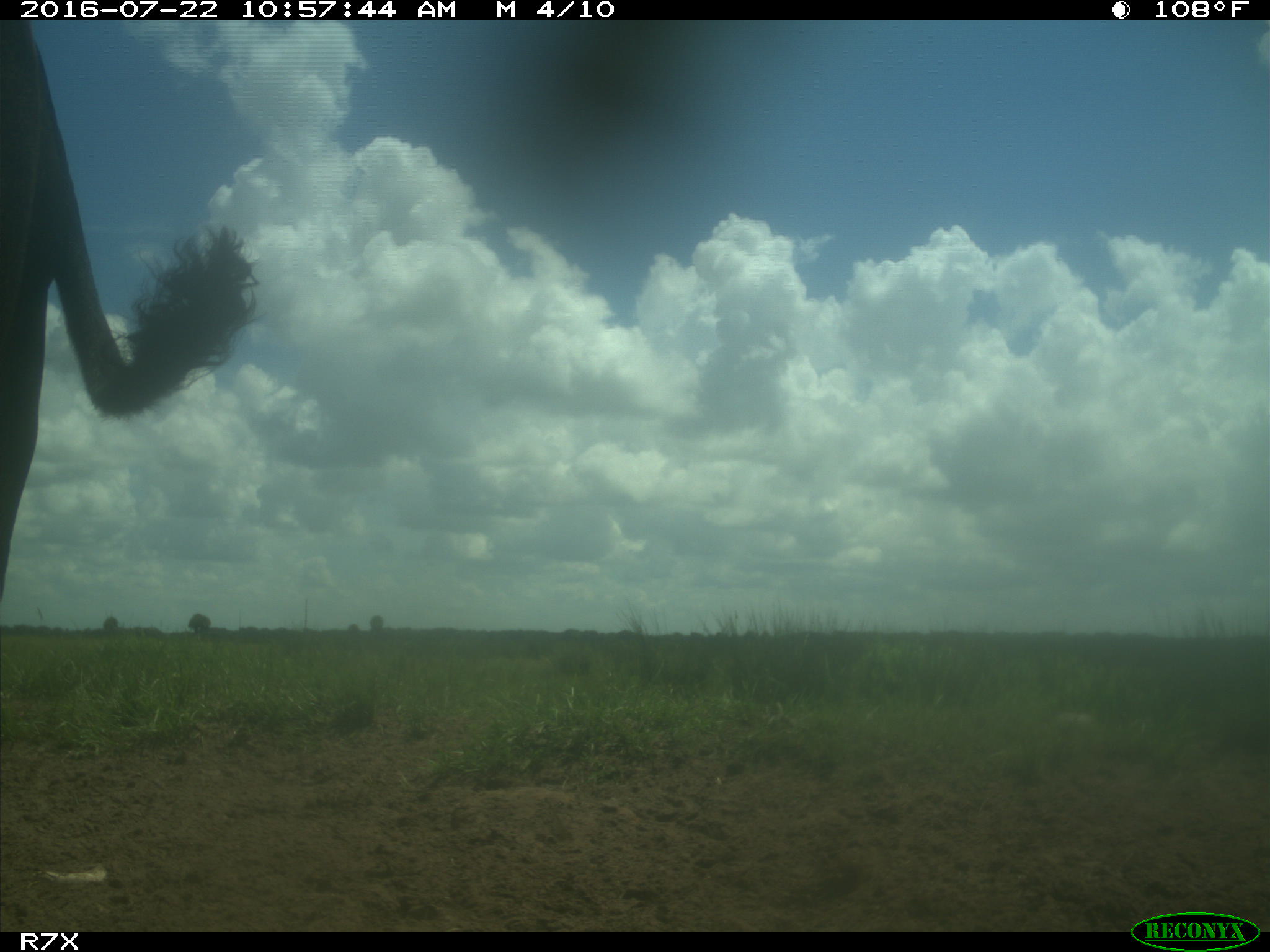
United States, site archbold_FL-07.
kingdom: Animalia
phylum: Chordata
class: Mammalia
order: Artiodactyla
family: Bovidae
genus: Bos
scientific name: Bos taurus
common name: domestic cow